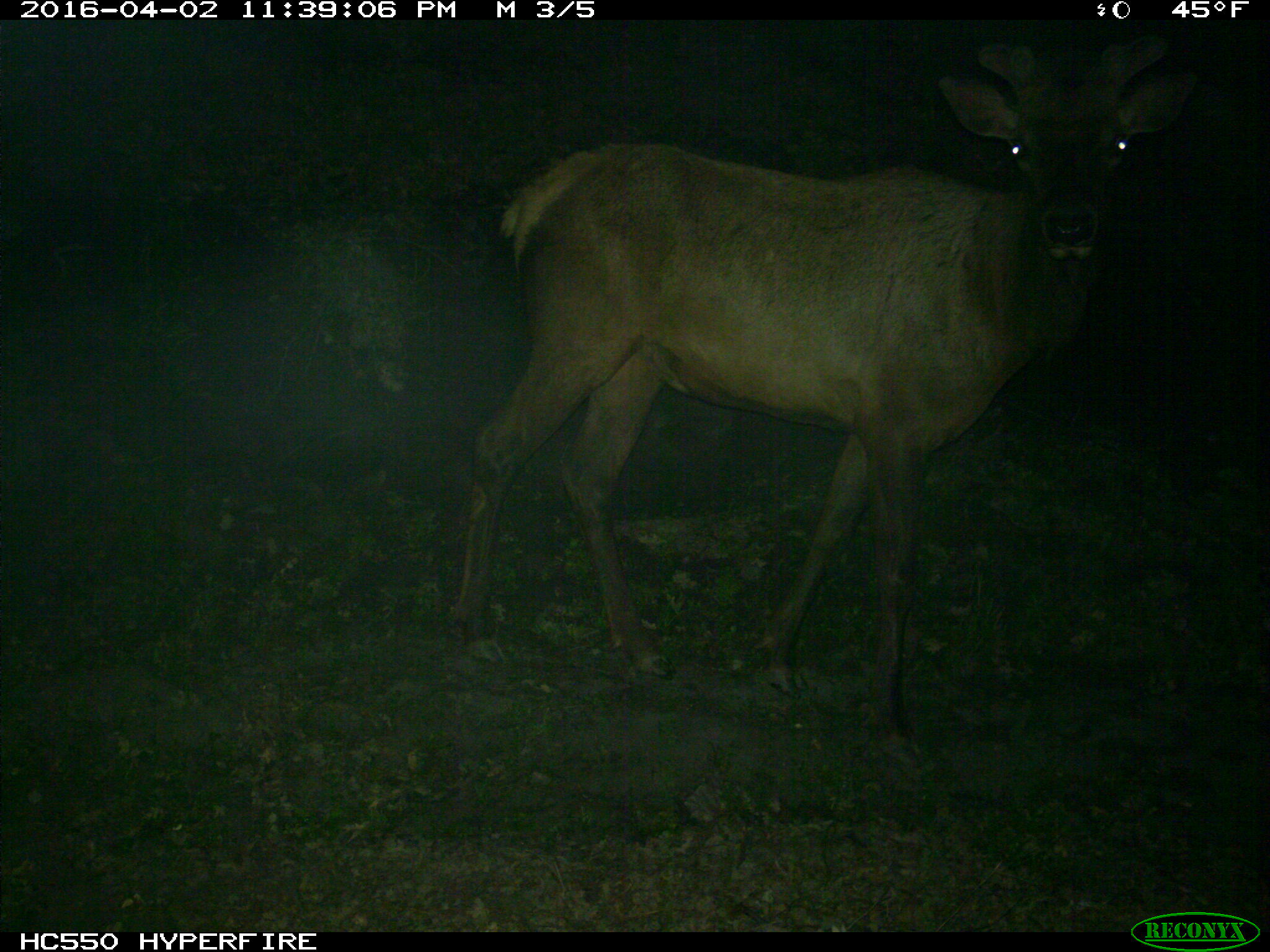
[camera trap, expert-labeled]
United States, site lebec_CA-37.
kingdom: Animalia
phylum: Chordata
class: Mammalia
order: Artiodactyla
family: Cervidae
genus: Cervus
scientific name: Cervus canadensis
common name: elk